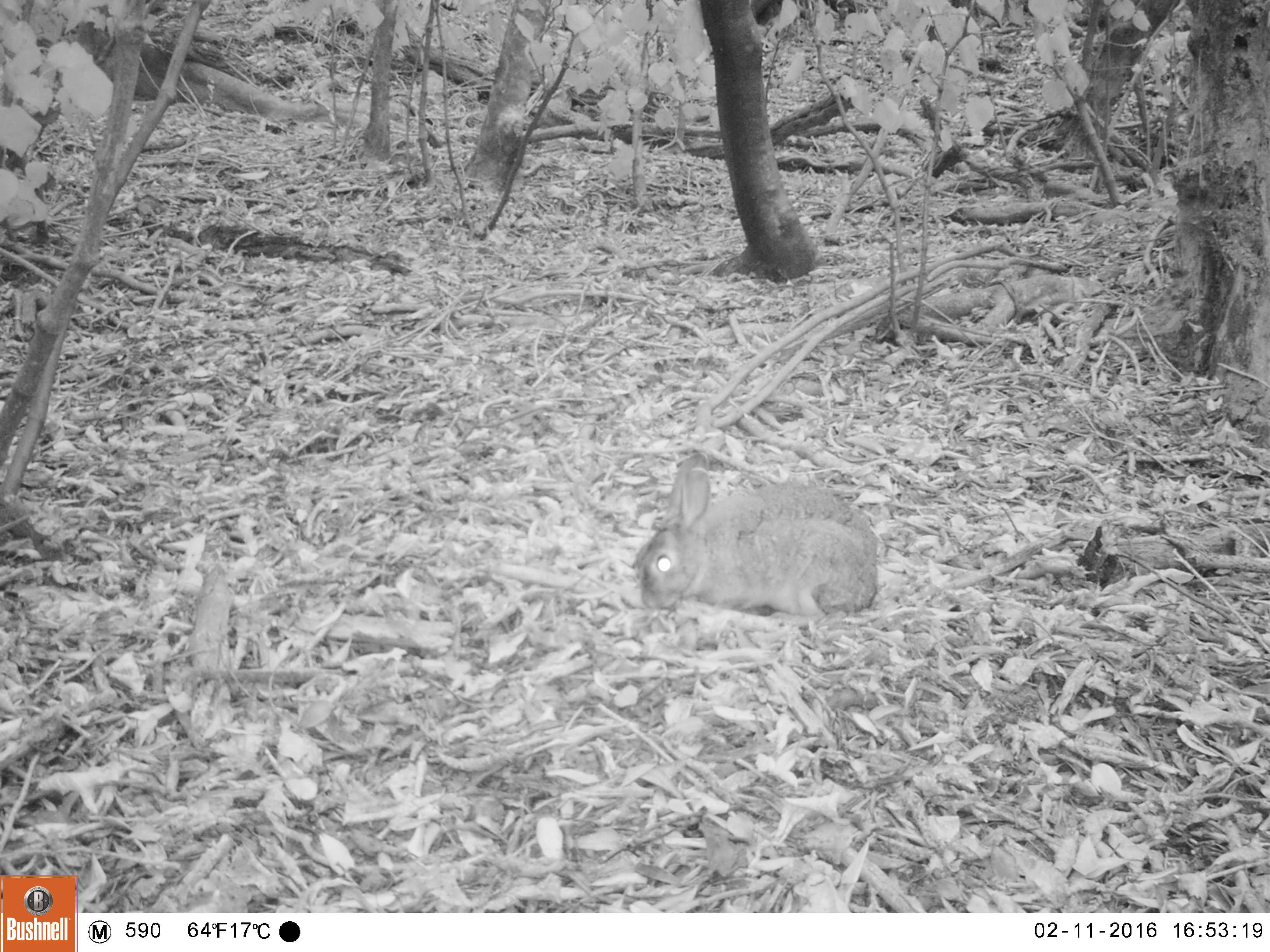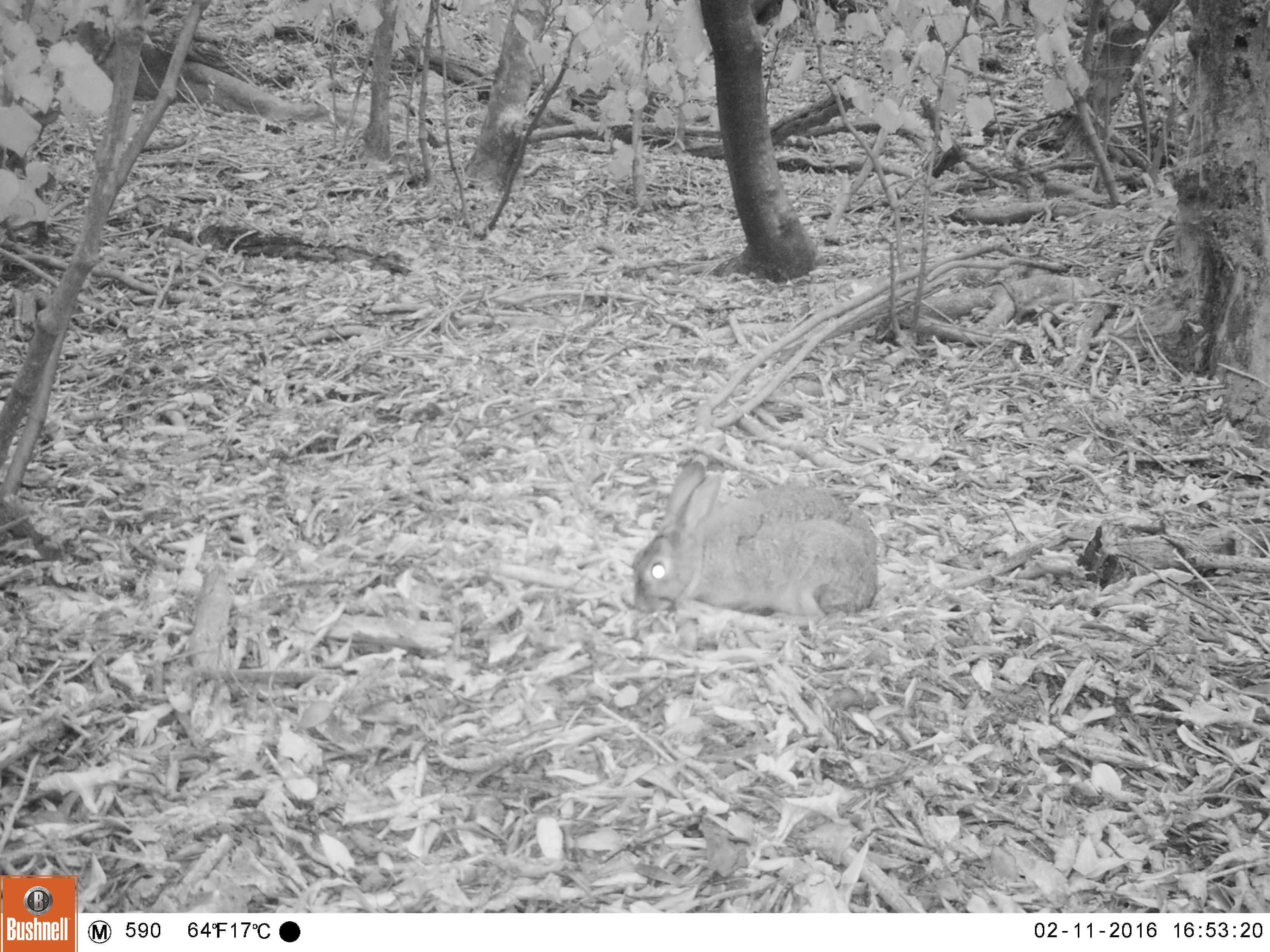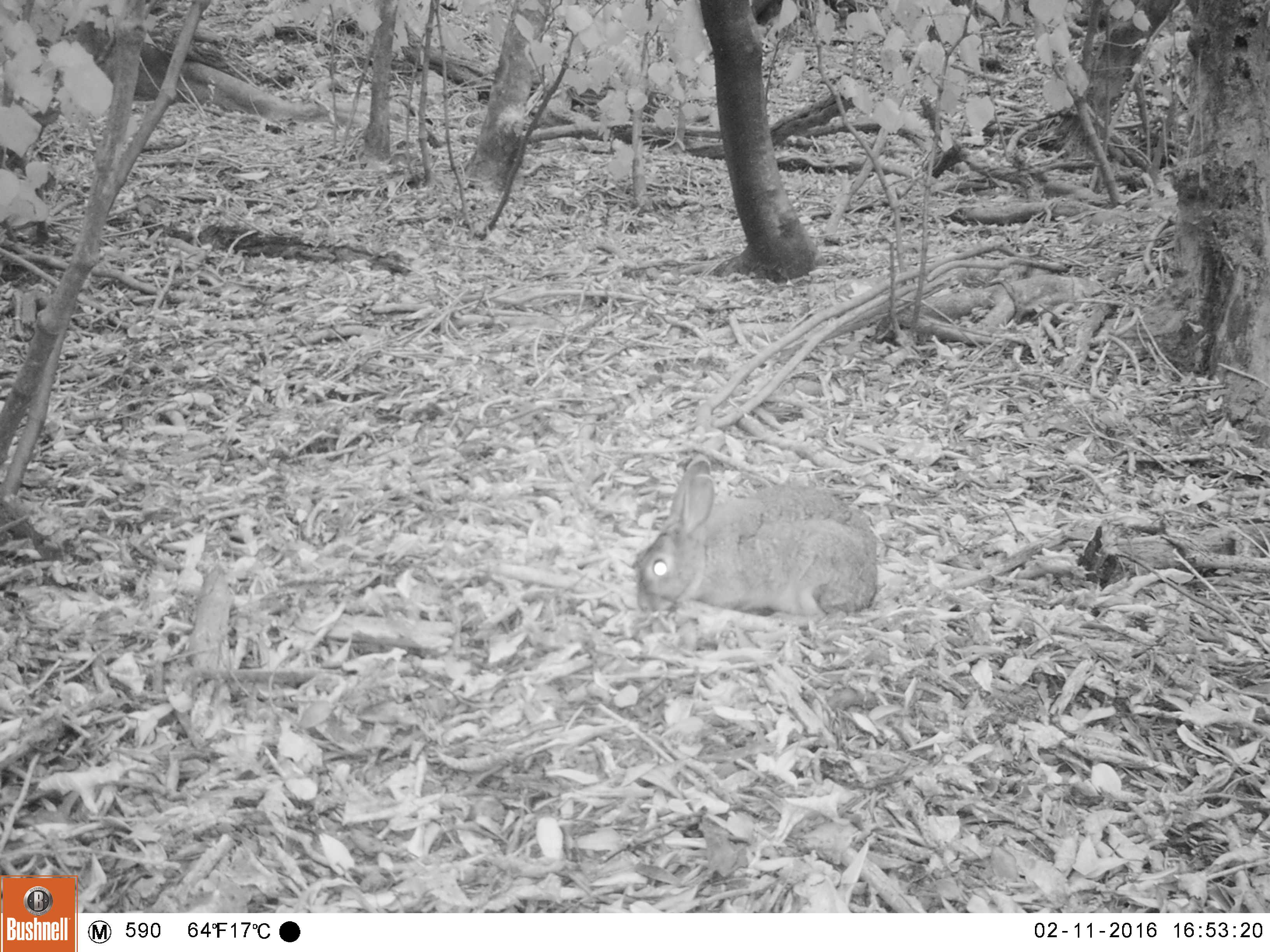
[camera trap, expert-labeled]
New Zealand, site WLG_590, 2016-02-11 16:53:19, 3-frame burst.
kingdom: Animalia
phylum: Chordata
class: Mammalia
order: Lagomorpha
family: Leporidae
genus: Oryctolagus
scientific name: Oryctolagus cuniculus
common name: european rabbit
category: rabbit